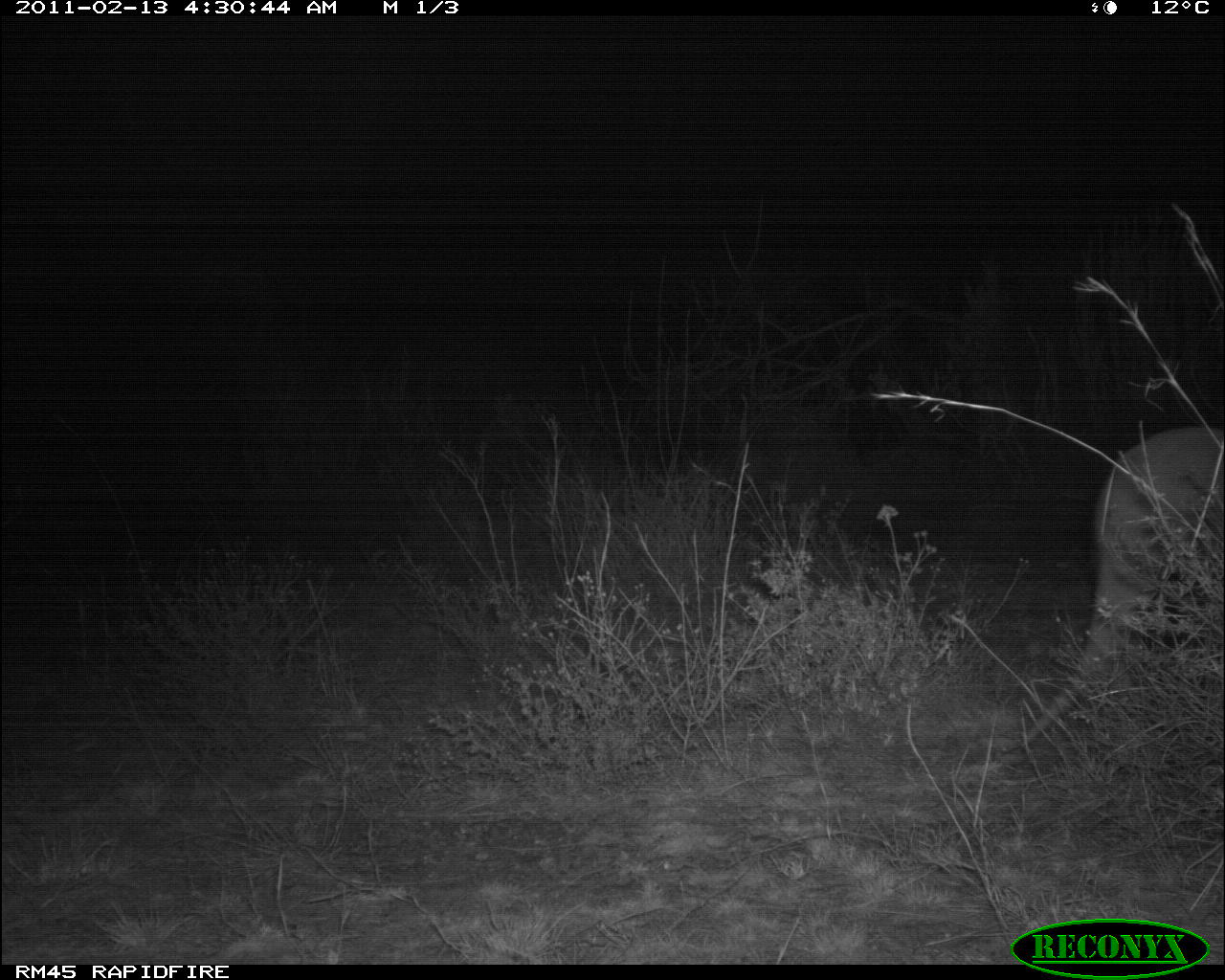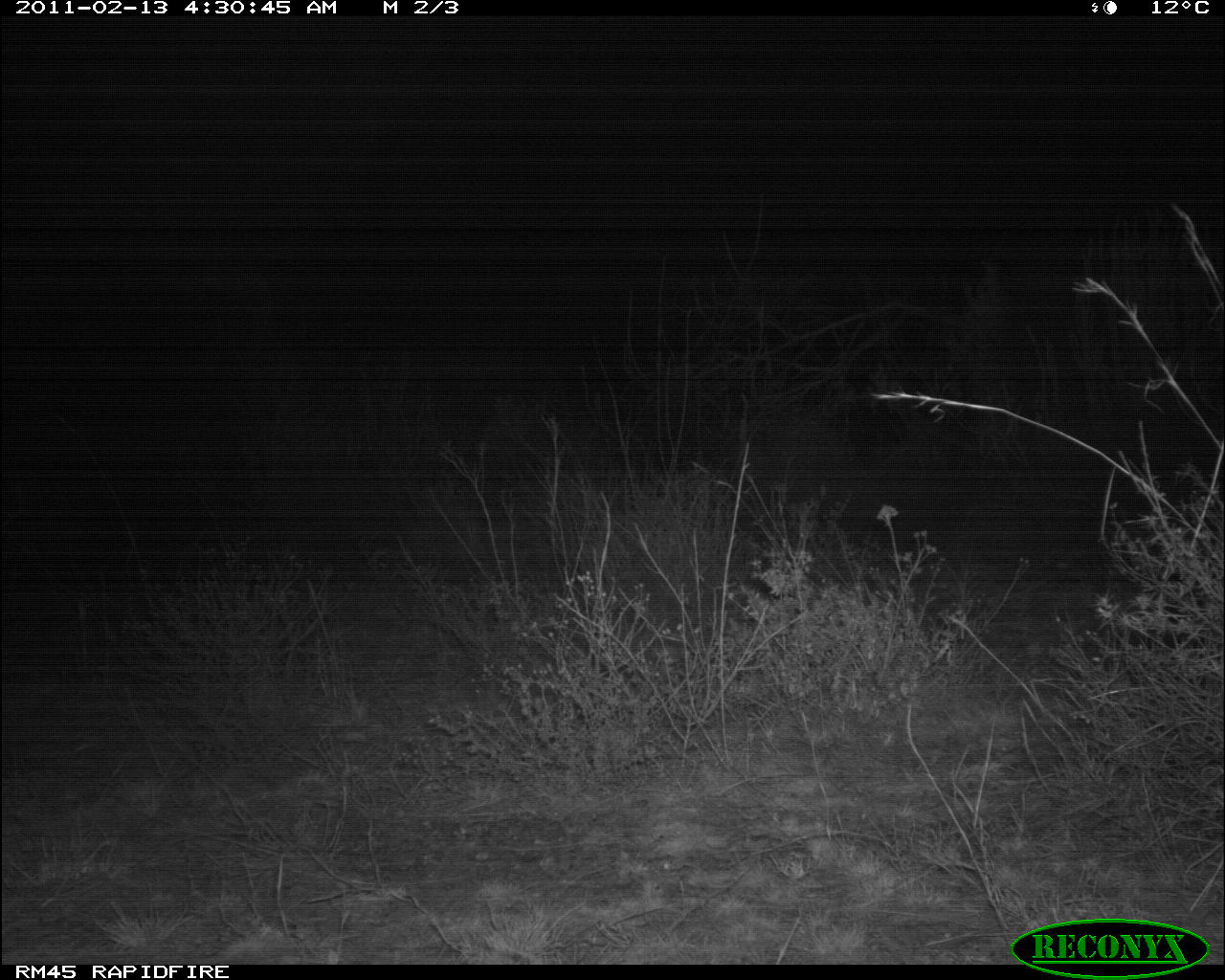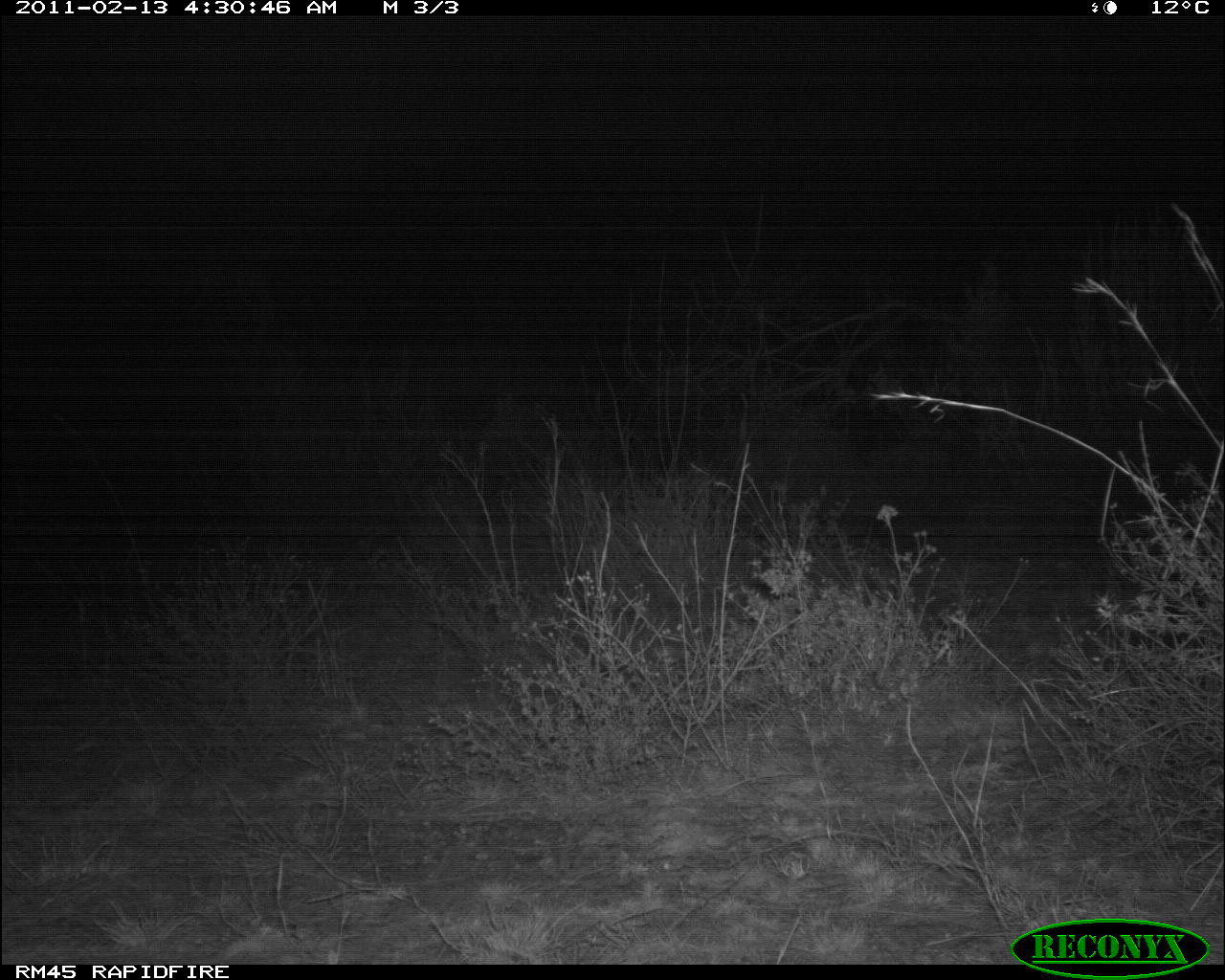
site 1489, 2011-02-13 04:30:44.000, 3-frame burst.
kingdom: Animalia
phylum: Chordata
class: Mammalia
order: Tubulidentata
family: Orycteropodidae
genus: Orycteropus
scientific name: Orycteropus afer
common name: aardvark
Orycteropus afer (aardvark), count 1.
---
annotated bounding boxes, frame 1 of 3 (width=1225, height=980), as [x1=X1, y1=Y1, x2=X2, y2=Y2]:
orycteropus afer: [x1=1017, y1=425, x2=1225, y2=746]